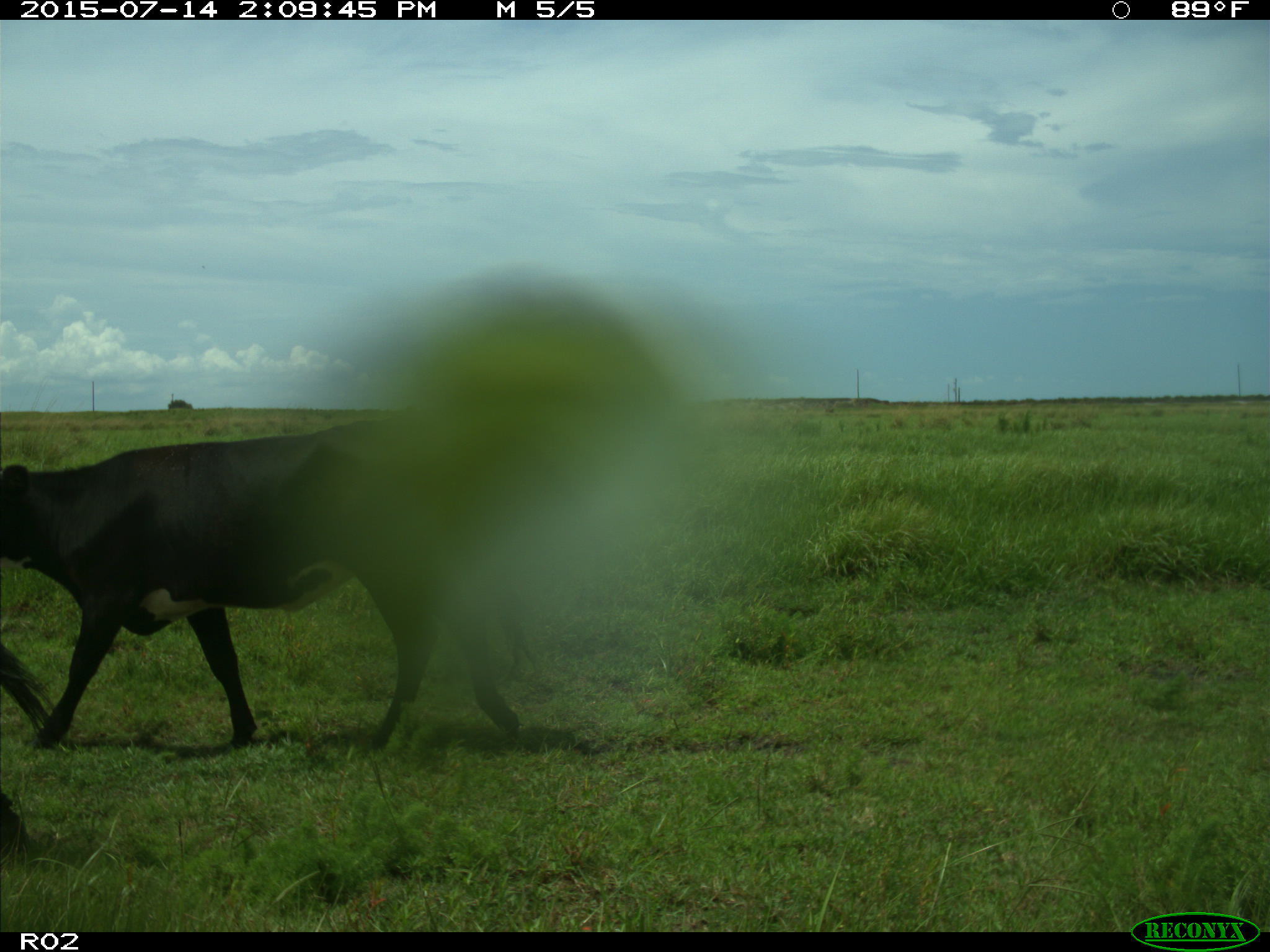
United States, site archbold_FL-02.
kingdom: Animalia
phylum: Chordata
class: Mammalia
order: Artiodactyla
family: Bovidae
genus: Bos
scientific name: Bos taurus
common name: domestic cow